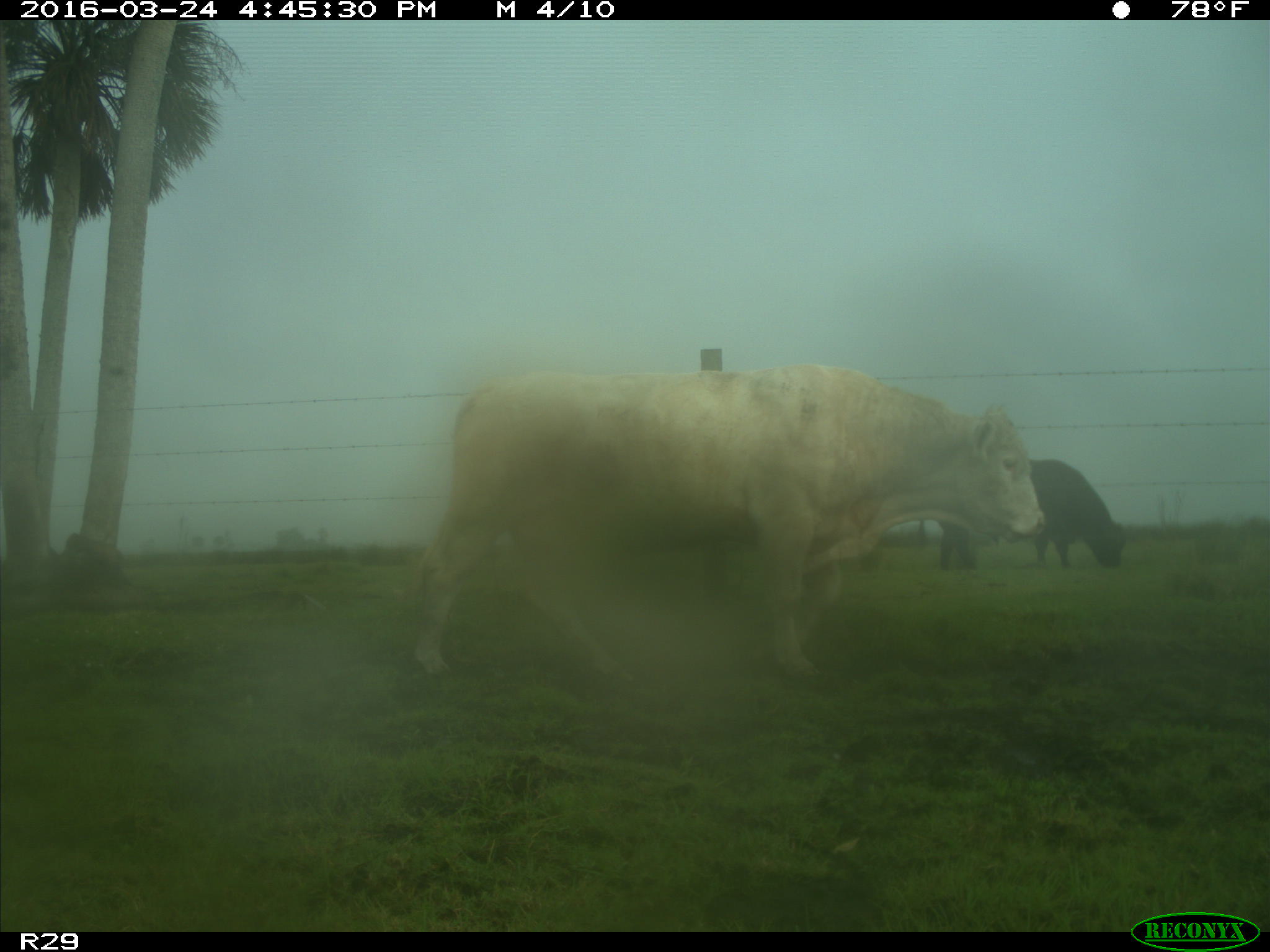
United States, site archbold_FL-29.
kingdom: Animalia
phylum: Chordata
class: Mammalia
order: Artiodactyla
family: Bovidae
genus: Bos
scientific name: Bos taurus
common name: domestic cow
Bos taurus (domestic cow).